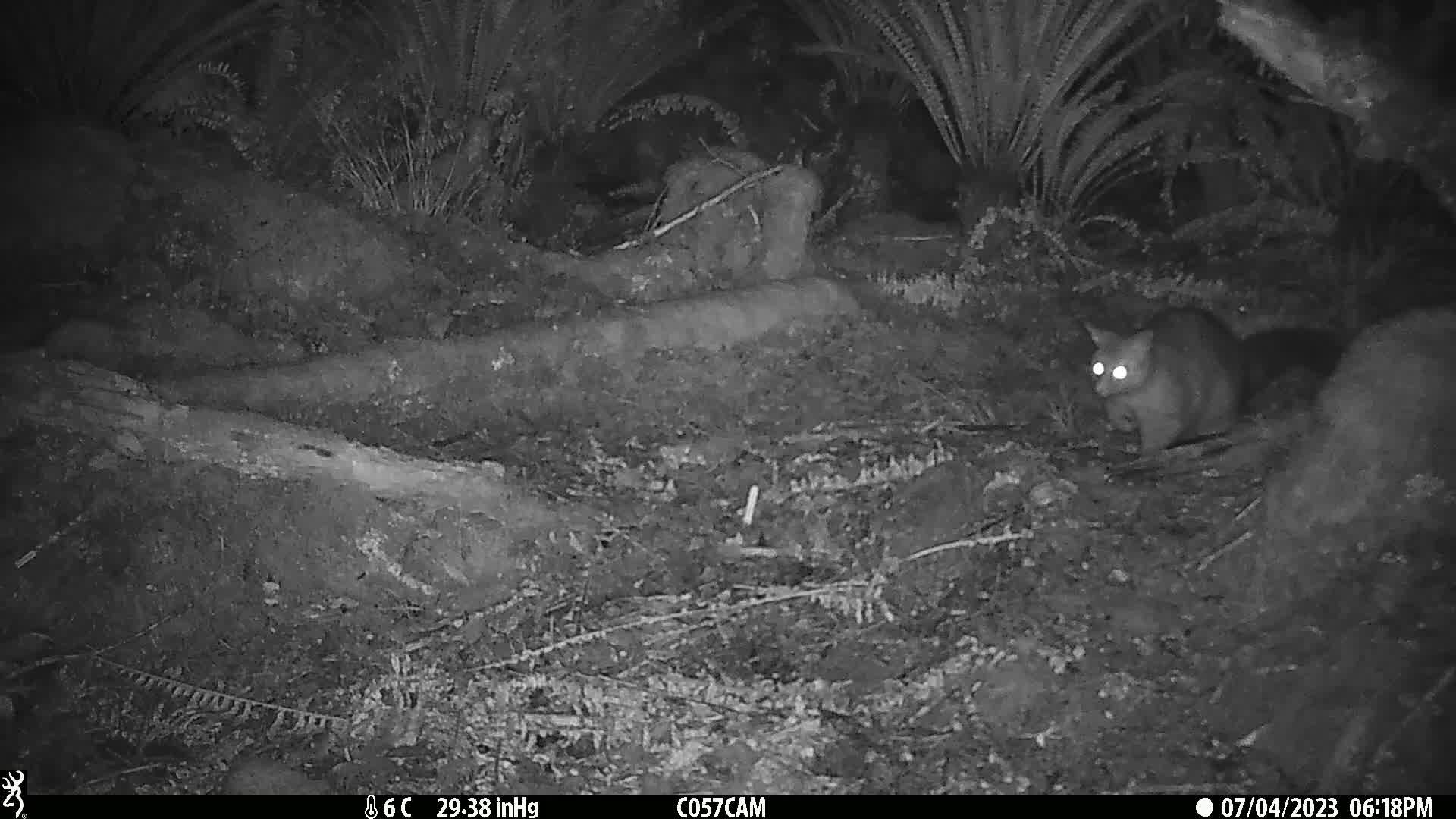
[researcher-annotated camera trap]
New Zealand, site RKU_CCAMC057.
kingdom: Animalia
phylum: Chordata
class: Mammalia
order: Diprotodontia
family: Phalangeridae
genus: Trichosurus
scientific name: Trichosurus vulpecula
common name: common brushtail possum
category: possum